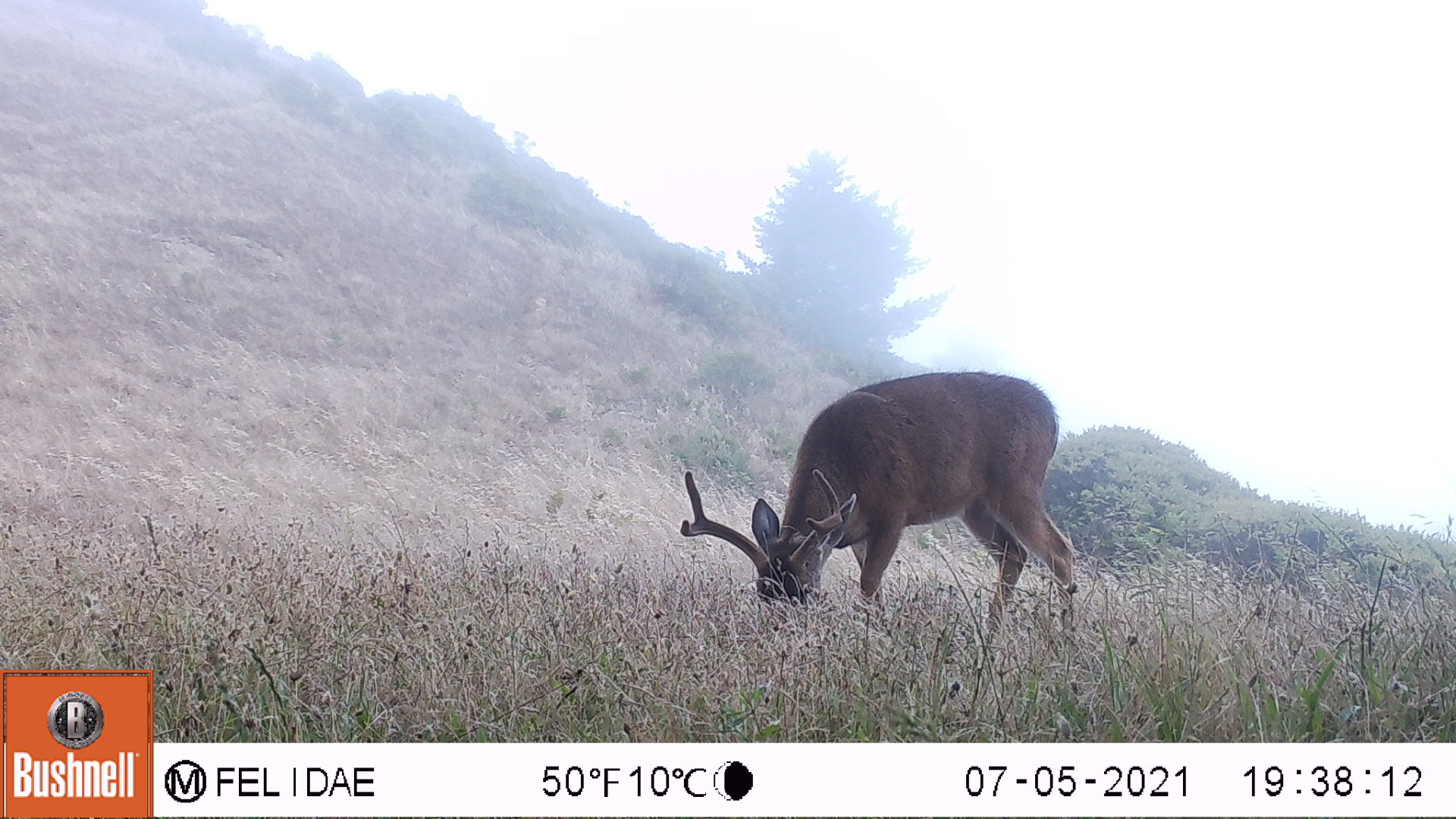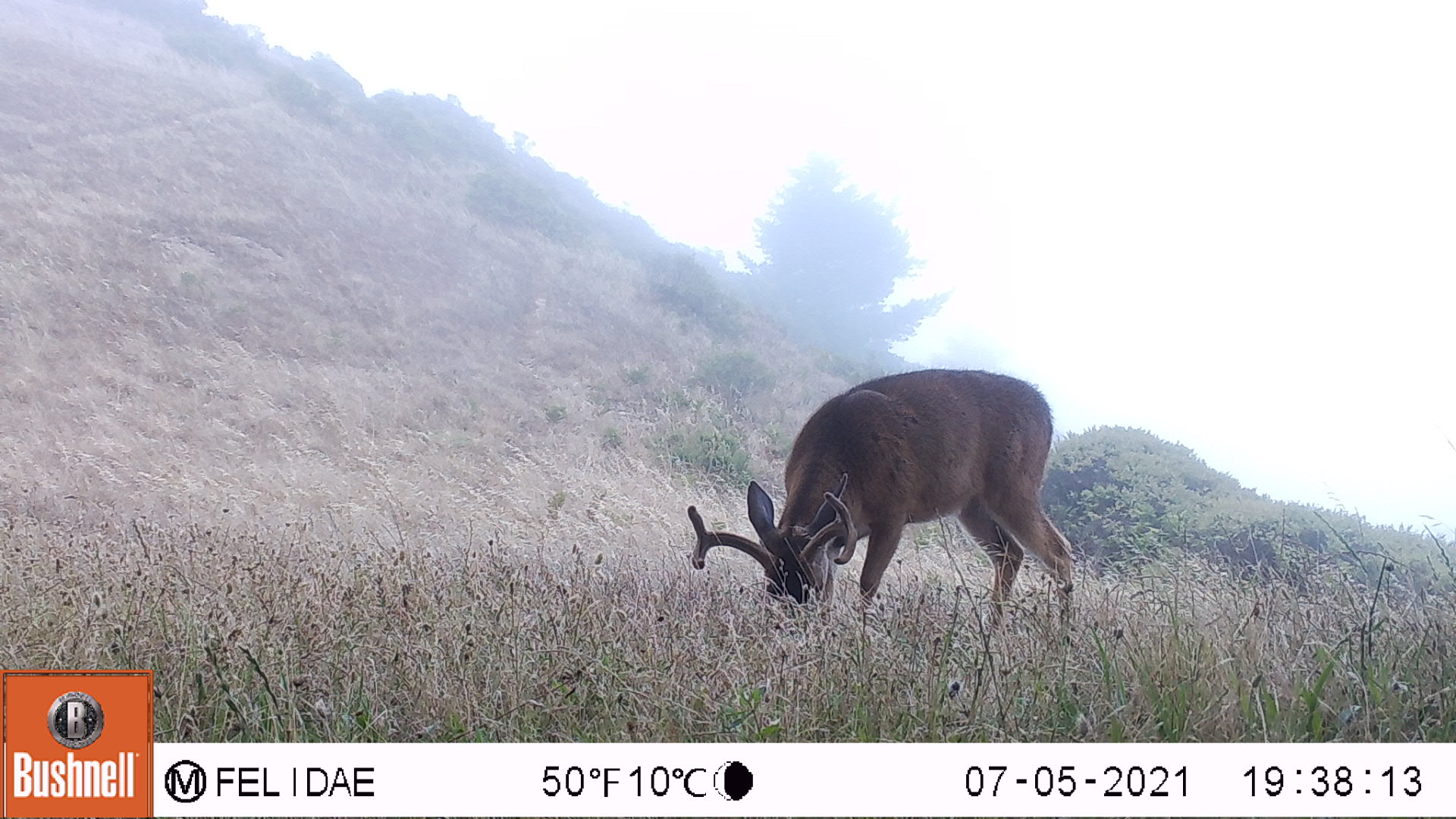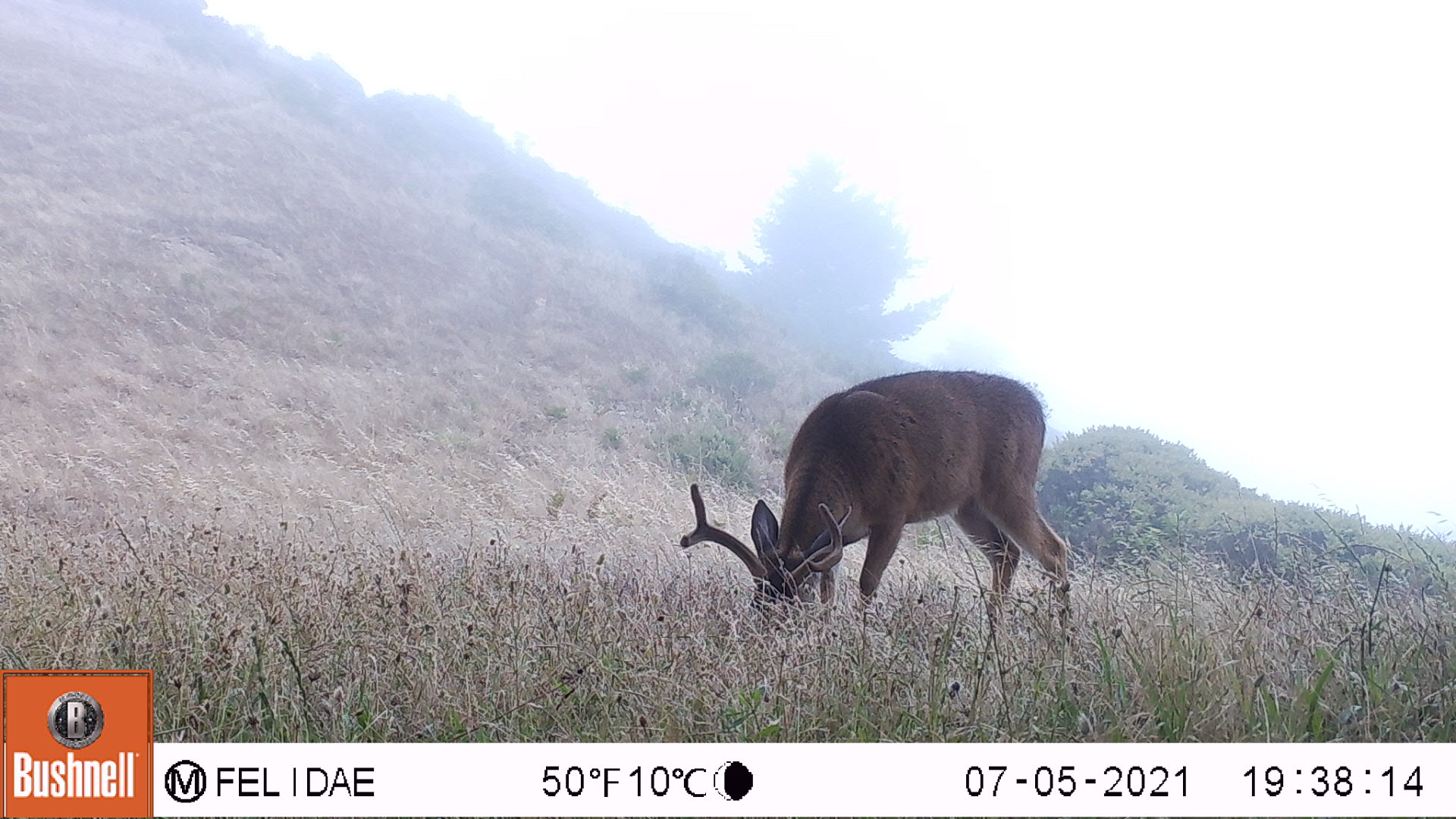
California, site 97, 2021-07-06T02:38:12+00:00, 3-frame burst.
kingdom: Animalia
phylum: Chordata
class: Mammalia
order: Artiodactyla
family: Cervidae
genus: Odocoileus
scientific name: Odocoileus hemionus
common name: mule deer